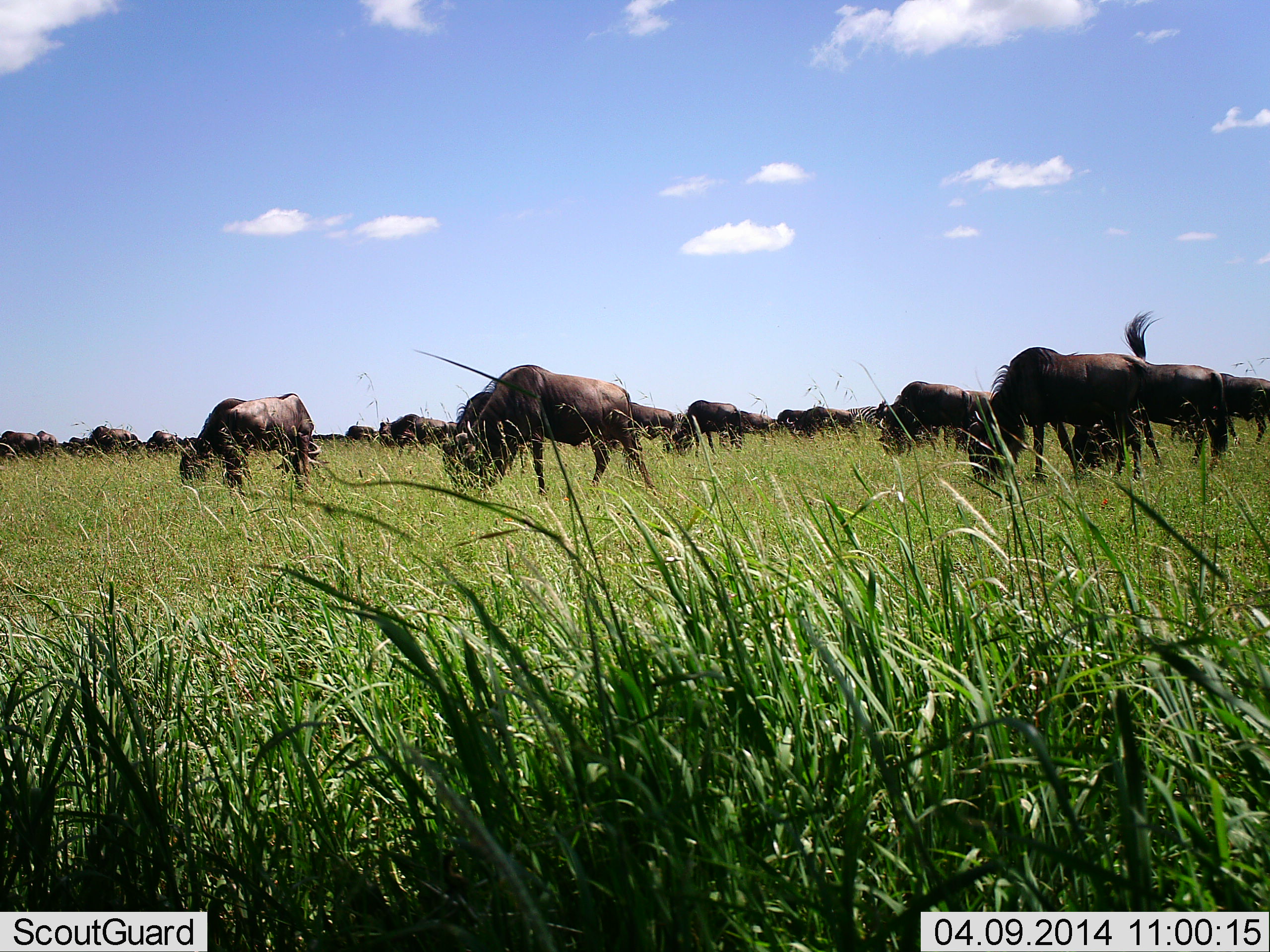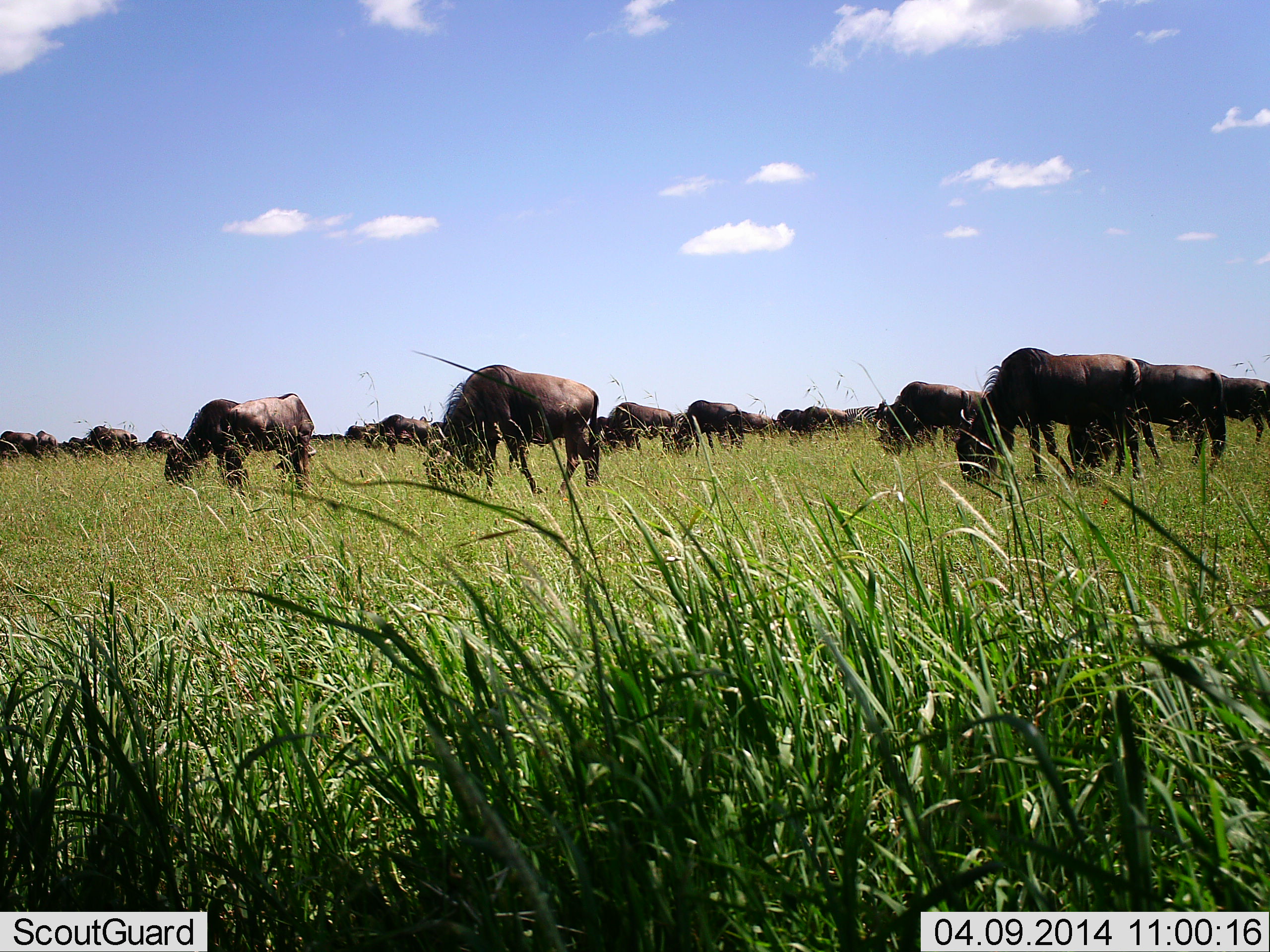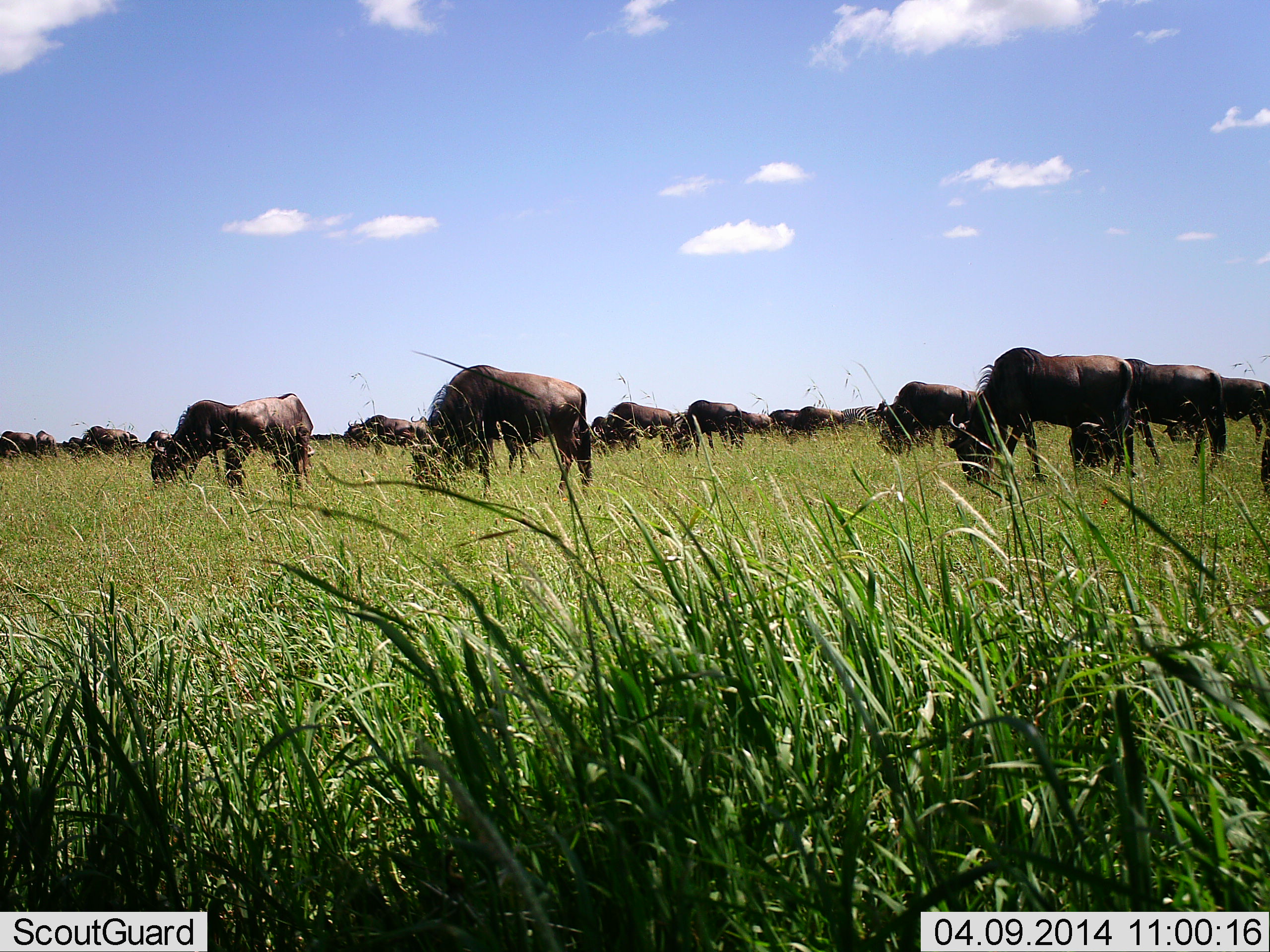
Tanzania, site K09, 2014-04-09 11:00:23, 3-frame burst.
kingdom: Animalia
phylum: Chordata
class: Mammalia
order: Artiodactyla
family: Bovidae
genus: Connochaetes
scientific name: Connochaetes taurinus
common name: blue wildebeest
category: wildebeest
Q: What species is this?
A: Wildebeest (blue wildebeest) (Connochaetes taurinus).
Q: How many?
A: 11-50.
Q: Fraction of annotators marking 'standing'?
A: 43%.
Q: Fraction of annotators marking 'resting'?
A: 6%.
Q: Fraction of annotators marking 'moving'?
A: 31%.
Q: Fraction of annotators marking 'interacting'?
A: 6%.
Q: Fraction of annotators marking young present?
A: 3%.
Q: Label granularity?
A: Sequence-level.